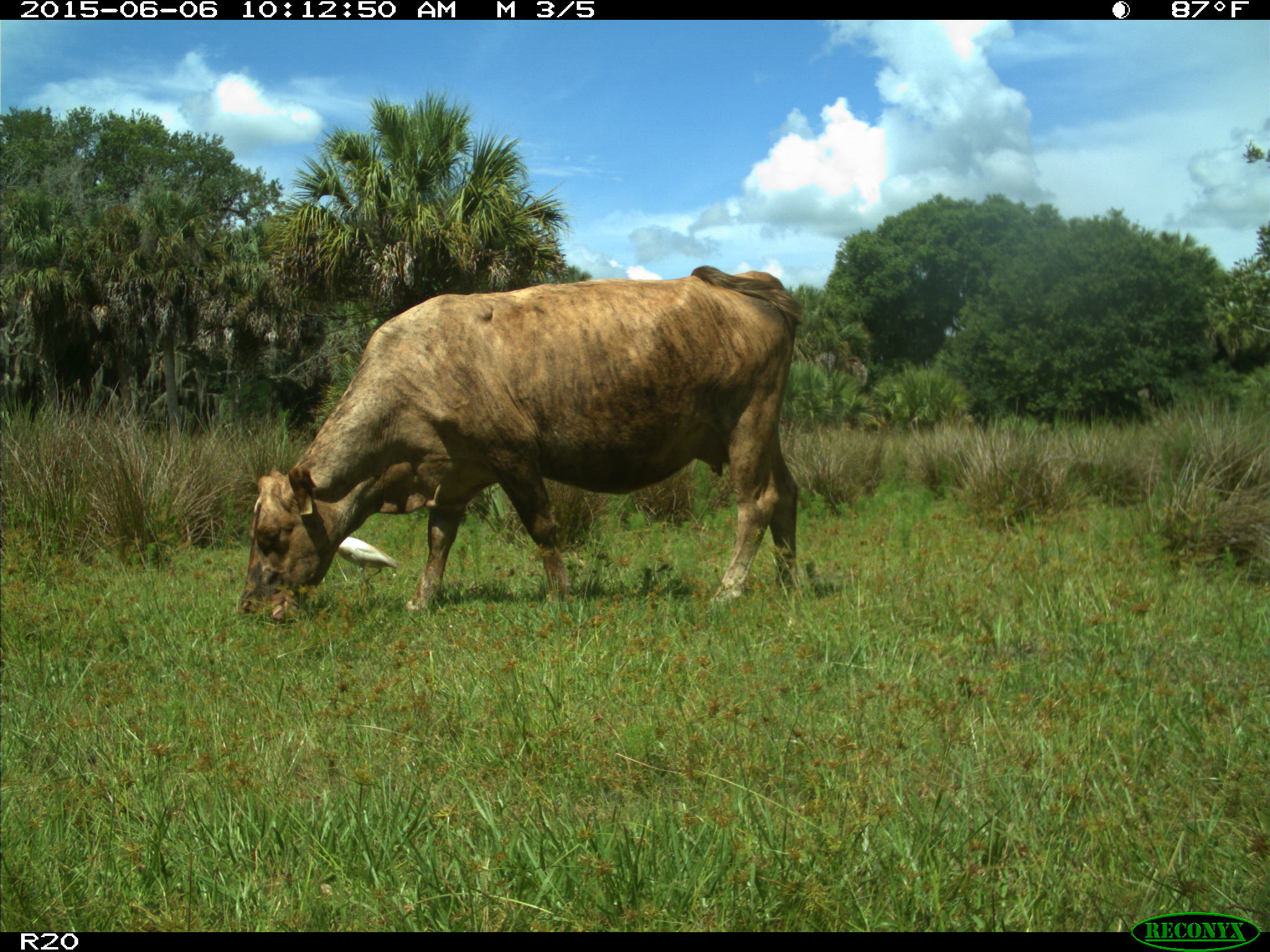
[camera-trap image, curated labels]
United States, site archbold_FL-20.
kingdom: Animalia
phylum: Chordata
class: Mammalia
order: Artiodactyla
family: Bovidae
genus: Bos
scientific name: Bos taurus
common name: domestic cow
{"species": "Bos taurus (domestic cow)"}